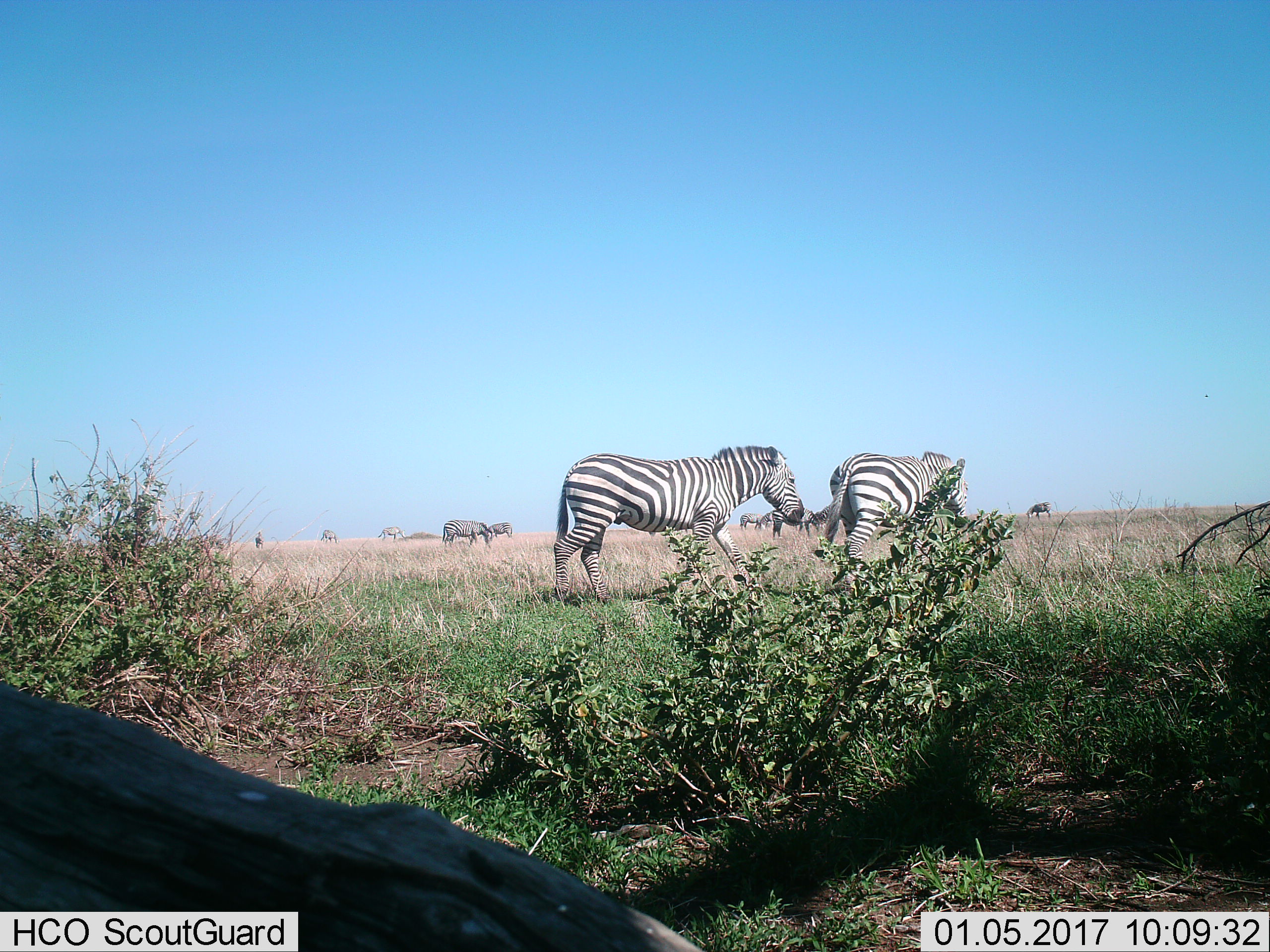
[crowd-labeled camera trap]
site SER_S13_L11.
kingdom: Animalia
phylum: Chordata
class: Mammalia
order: Perissodactyla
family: Equidae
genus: Equus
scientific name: Equus quagga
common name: plains zebra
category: zebraplains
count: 11-50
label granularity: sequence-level